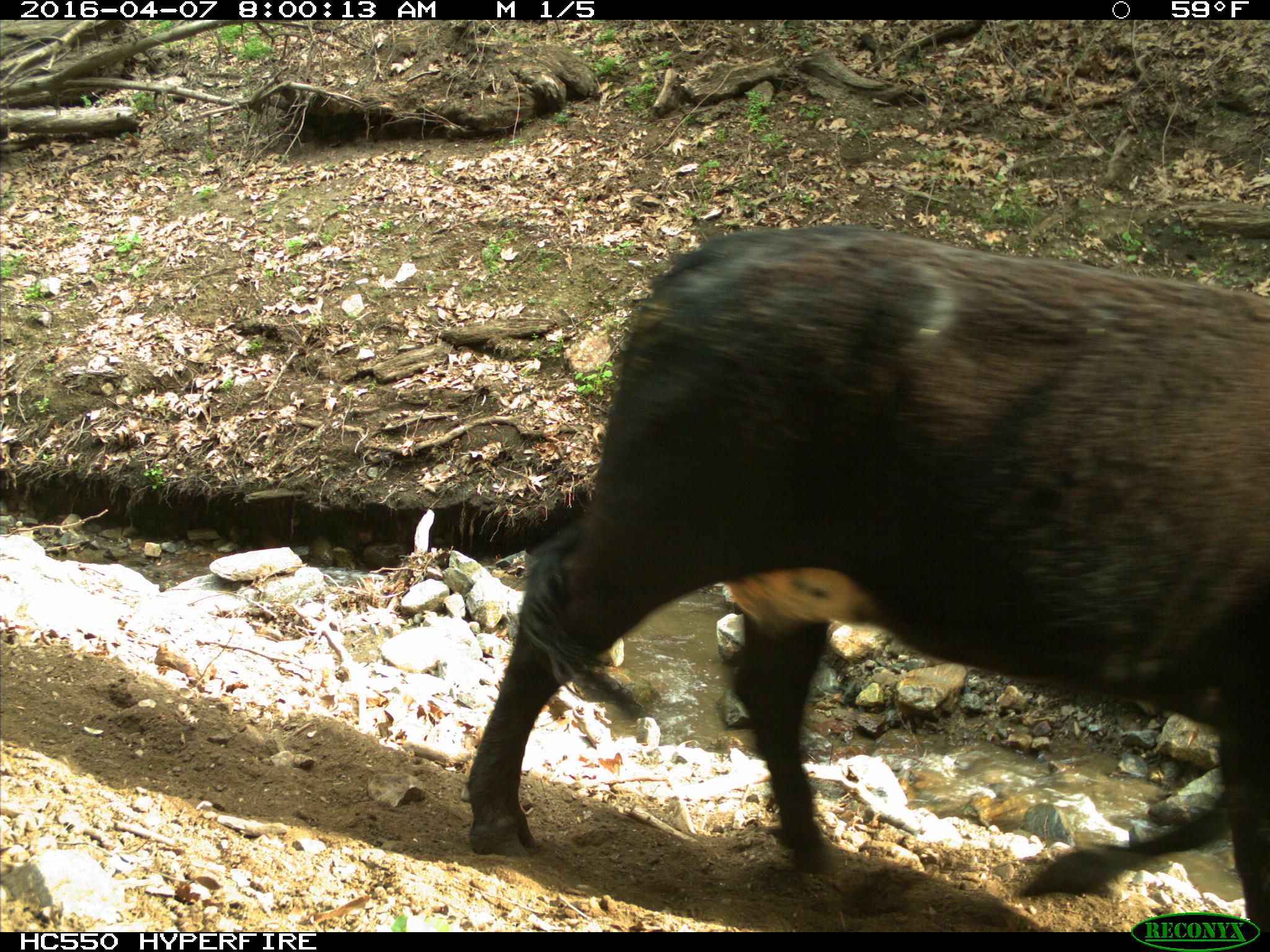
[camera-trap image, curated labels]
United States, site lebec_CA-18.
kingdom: Animalia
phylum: Chordata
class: Mammalia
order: Artiodactyla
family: Bovidae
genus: Bos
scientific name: Bos taurus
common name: domestic cow